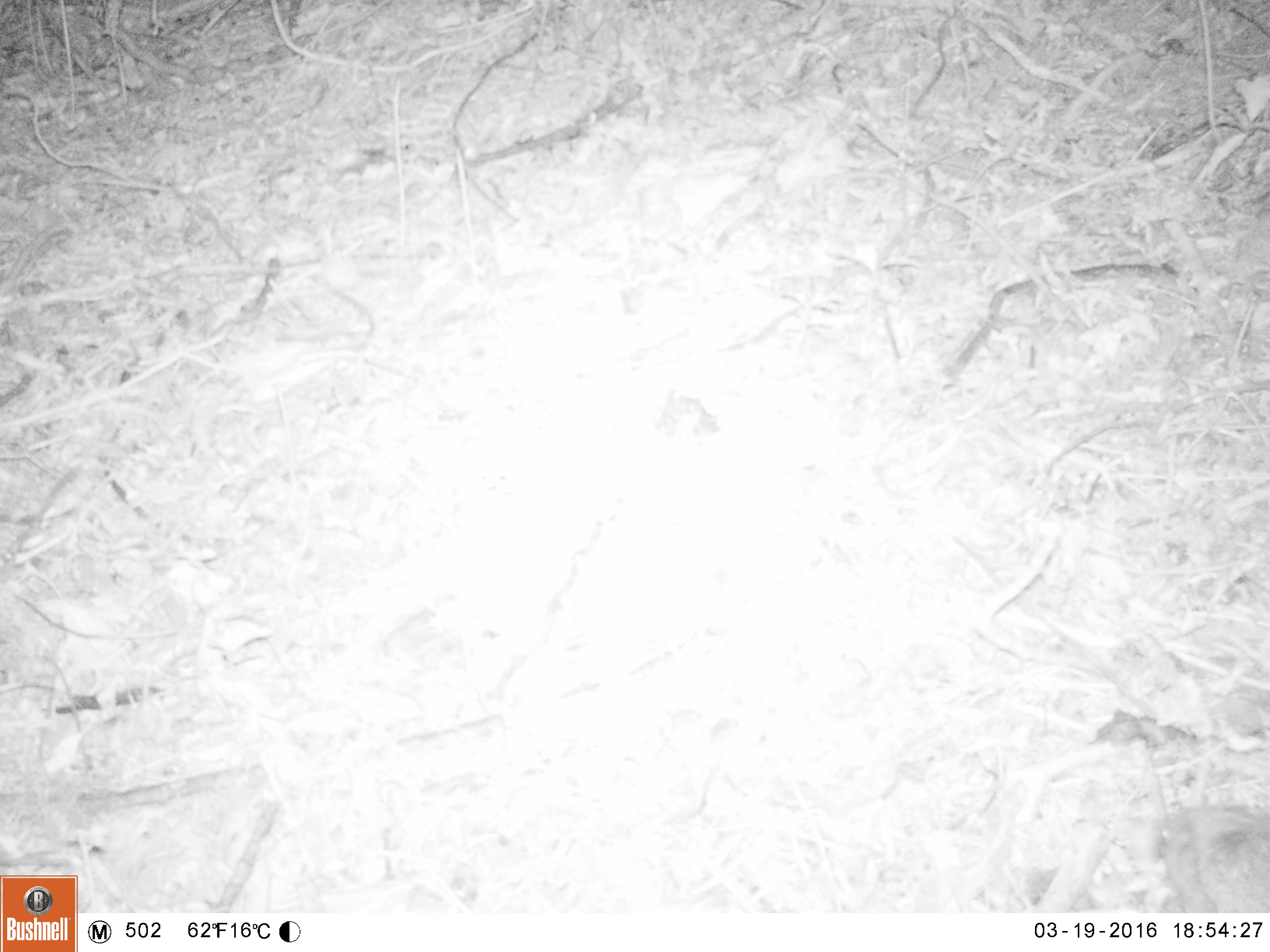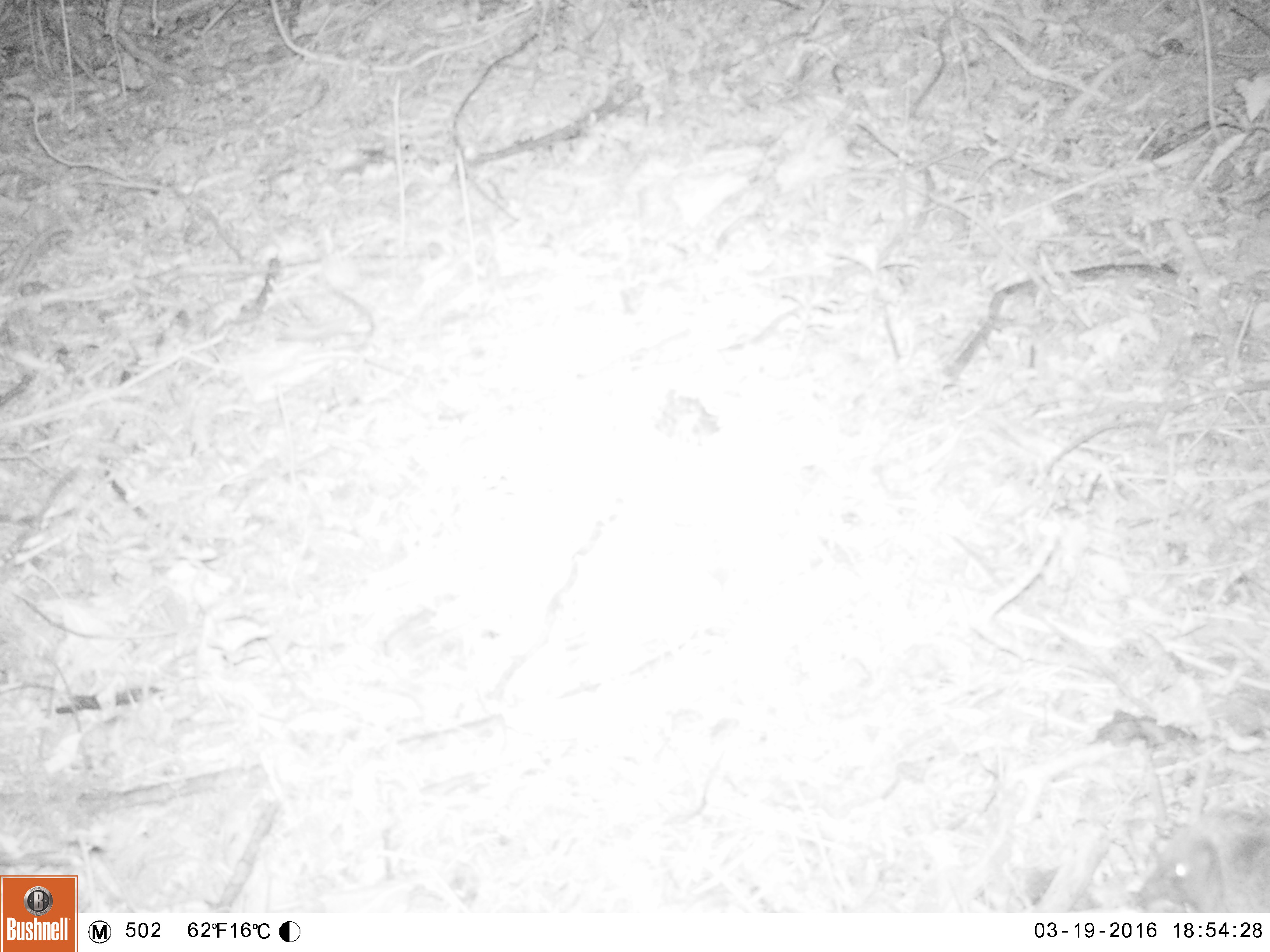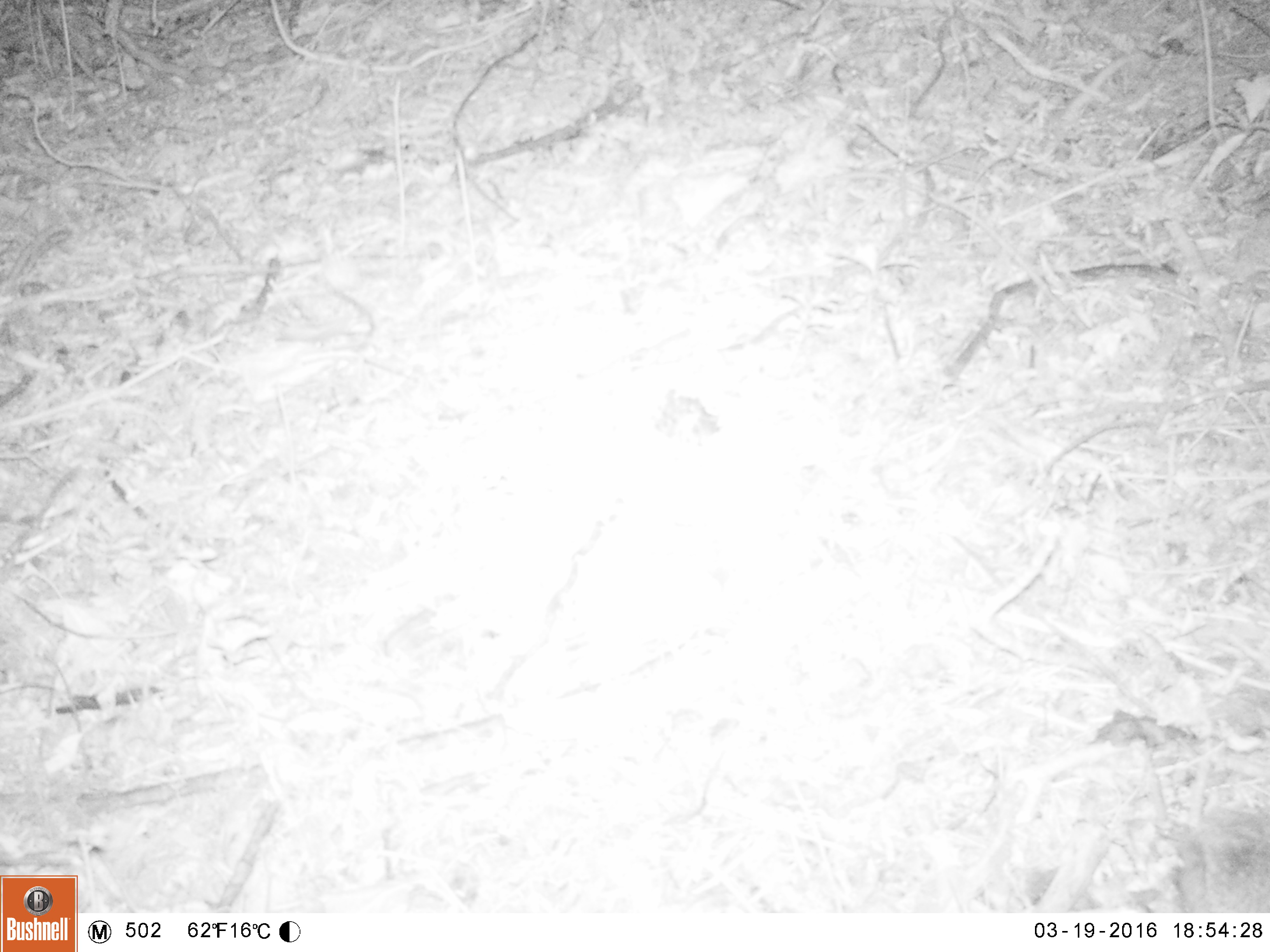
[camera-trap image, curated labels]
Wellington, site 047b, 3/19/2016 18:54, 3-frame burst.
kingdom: Animalia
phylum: Chordata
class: Mammalia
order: Eulipotyphla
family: Erinaceidae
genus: Erinaceus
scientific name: Erinaceus europaeus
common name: hedgehog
Hedgehog (Erinaceus europaeus).